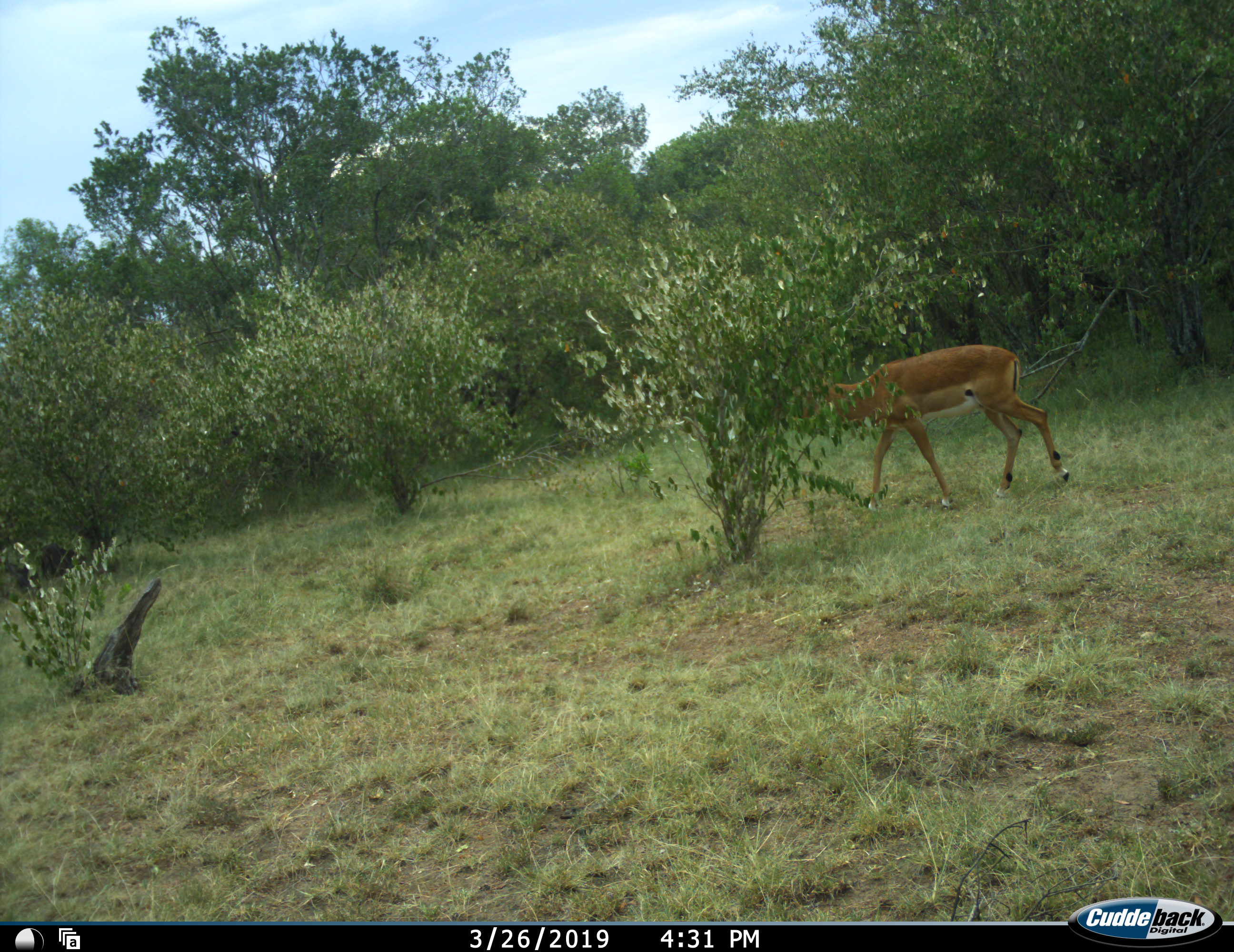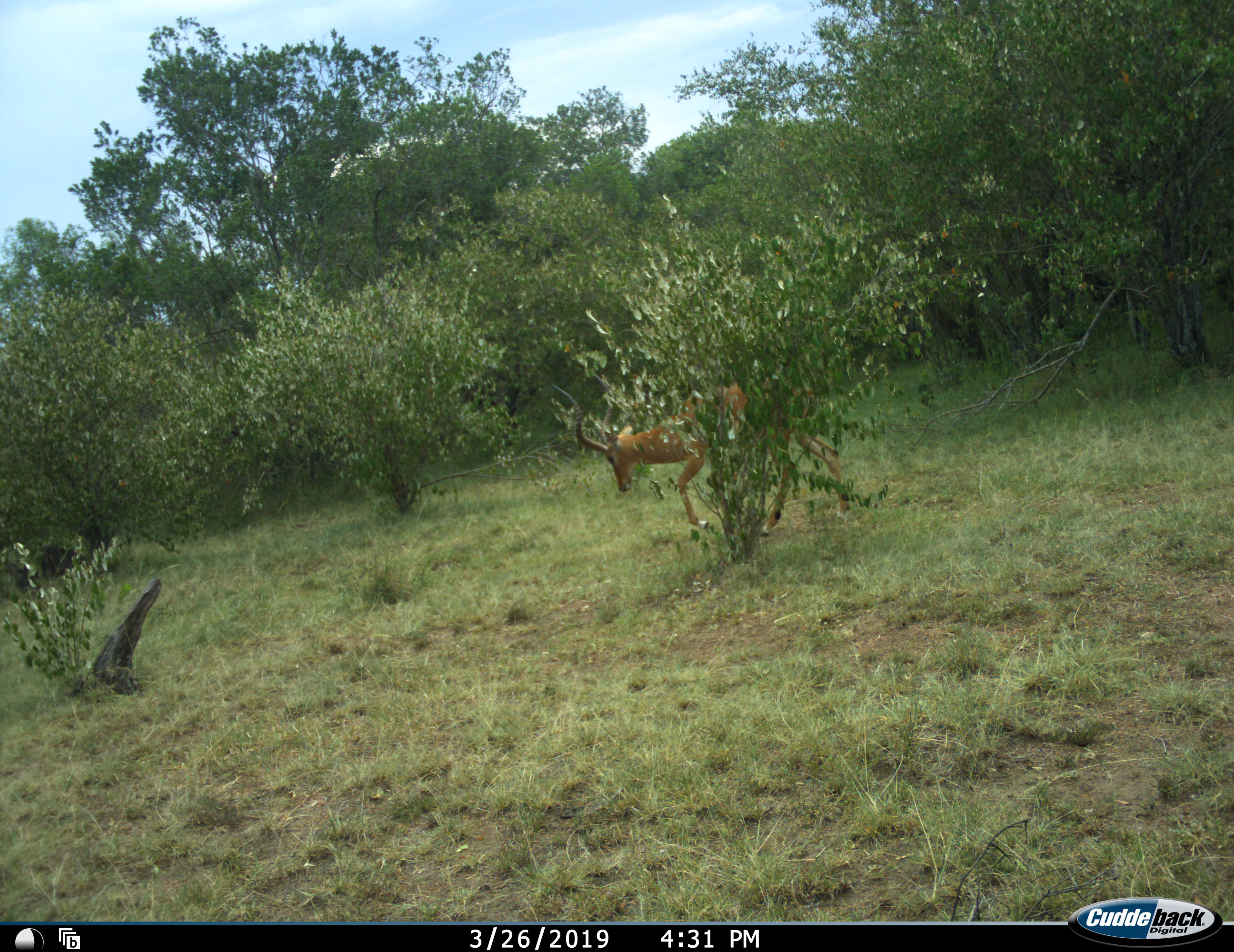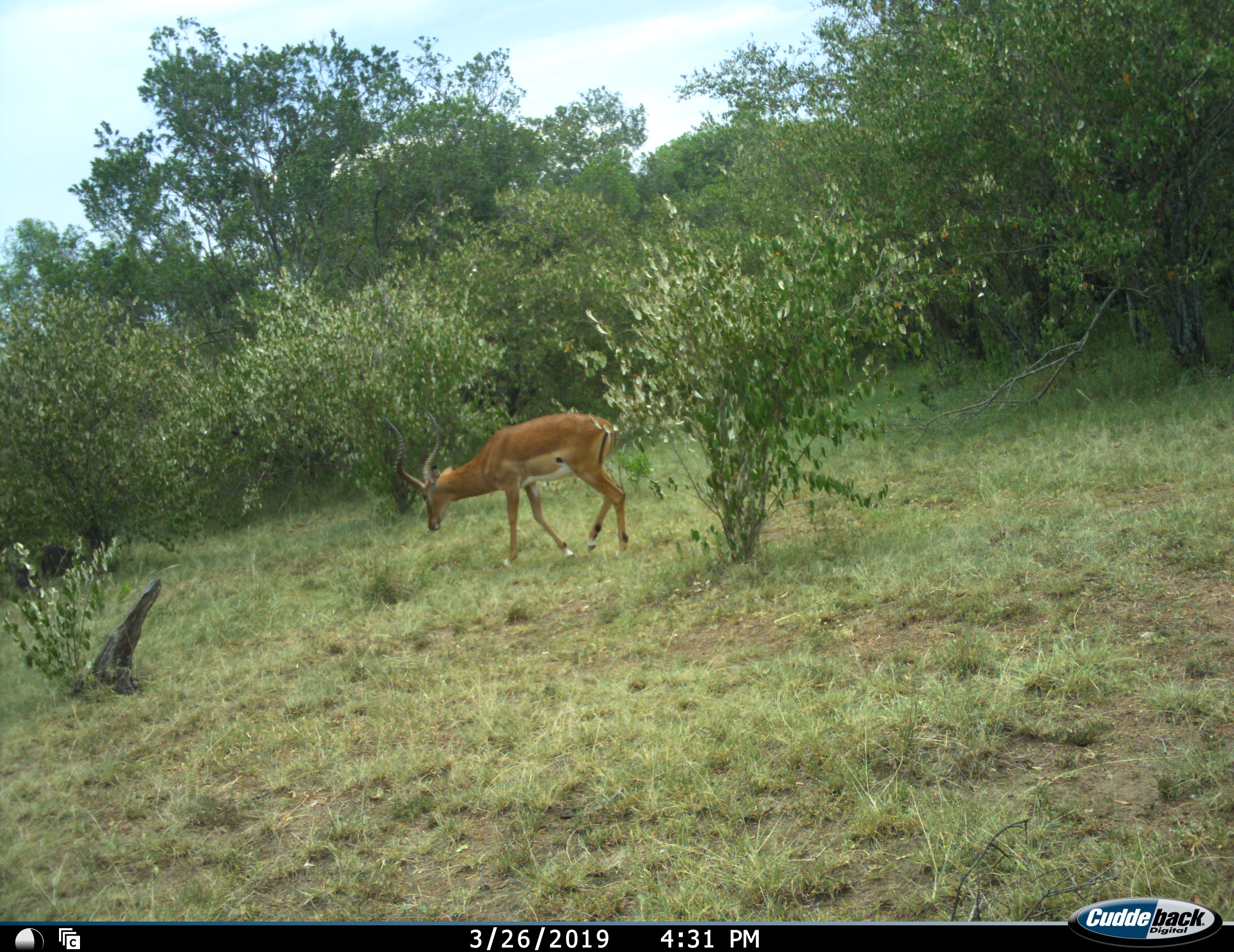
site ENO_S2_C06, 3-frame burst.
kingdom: Animalia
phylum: Chordata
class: Mammalia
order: Artiodactyla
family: Bovidae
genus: Aepyceros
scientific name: Aepyceros melampus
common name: impala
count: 1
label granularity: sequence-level